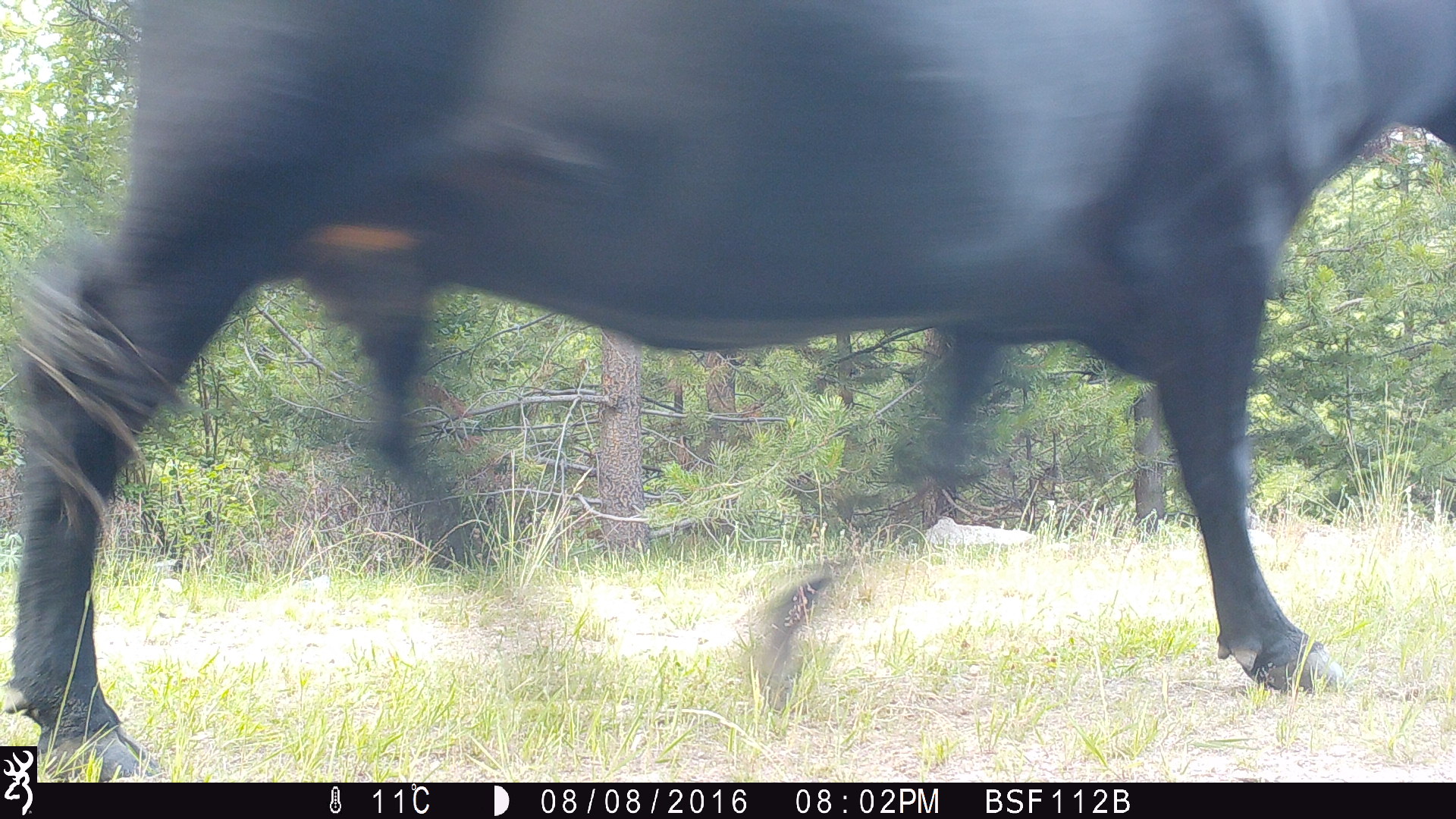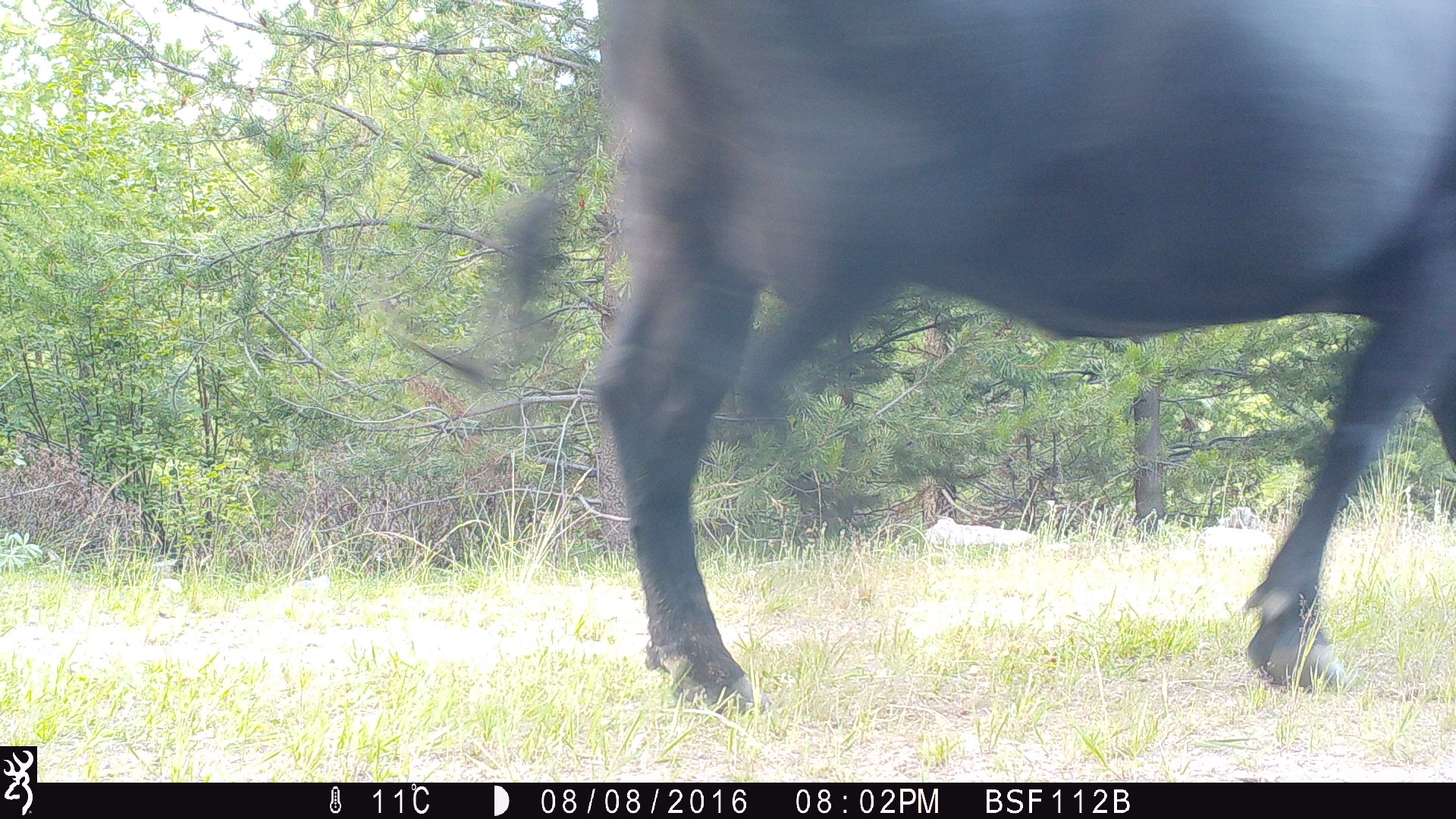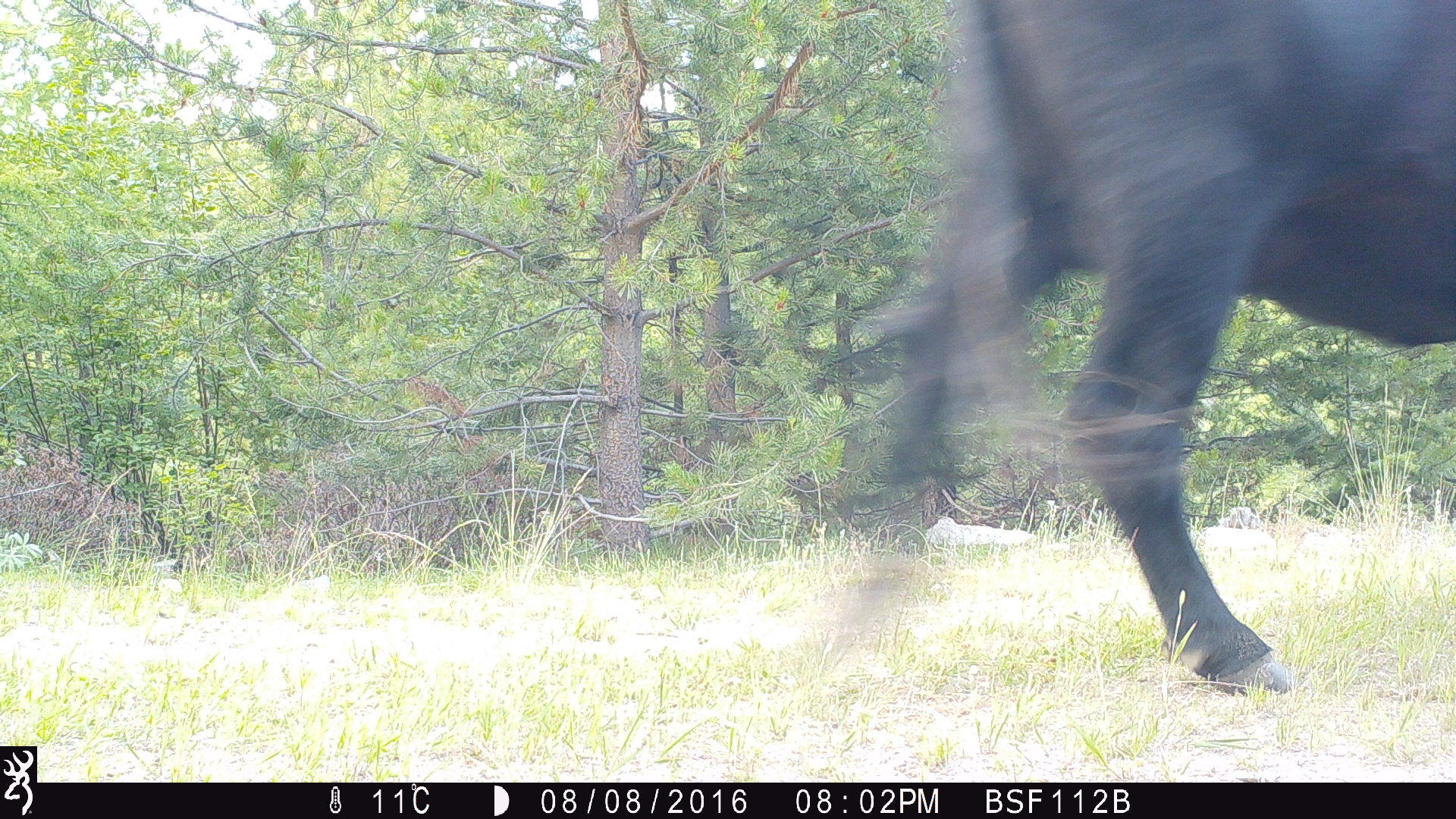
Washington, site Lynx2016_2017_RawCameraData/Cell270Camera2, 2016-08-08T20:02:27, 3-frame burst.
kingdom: Animalia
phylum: Chordata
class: Mammalia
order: Artiodactyla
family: Bovidae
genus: Bos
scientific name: Bos taurus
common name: domestic cattle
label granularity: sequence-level